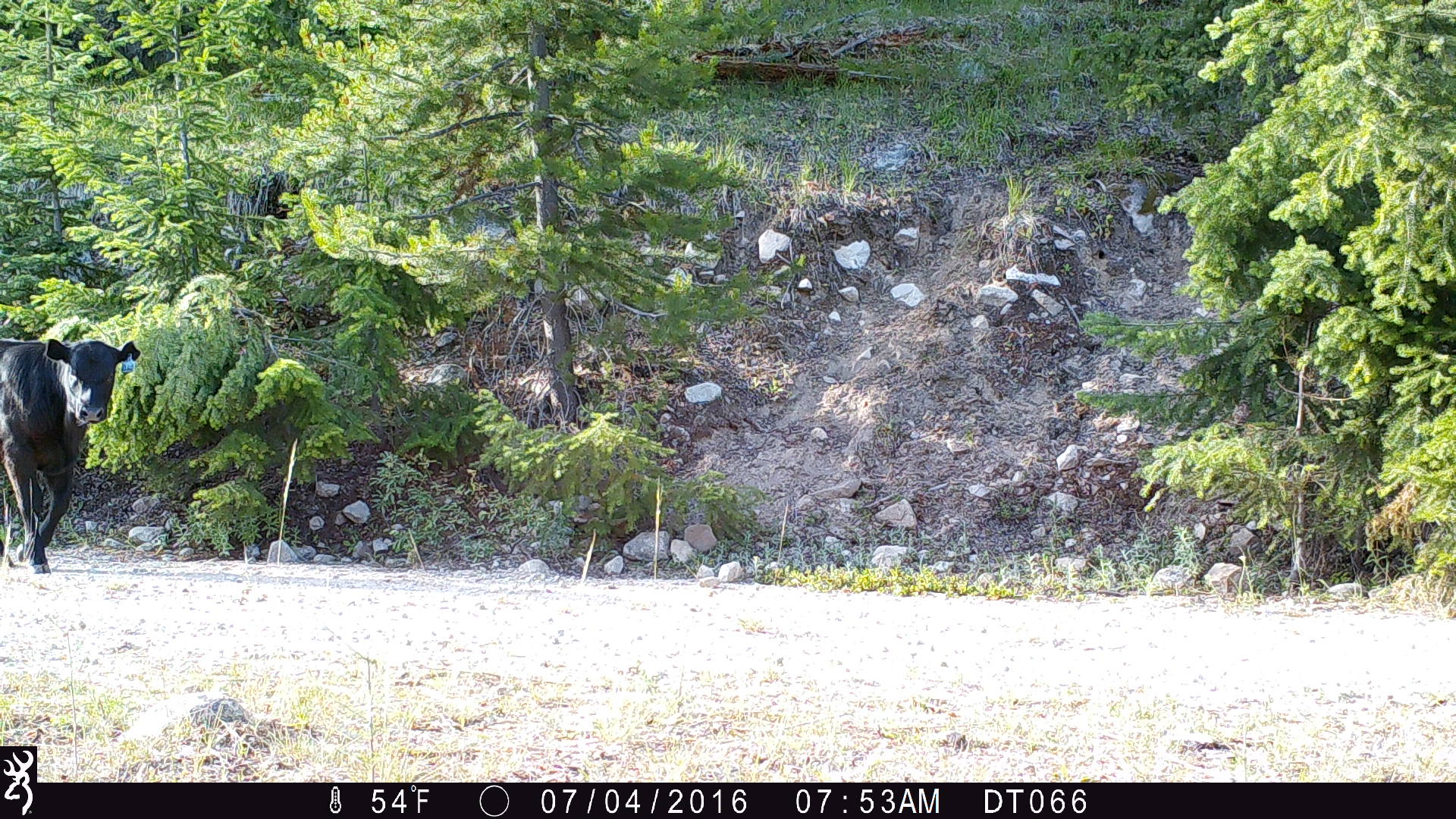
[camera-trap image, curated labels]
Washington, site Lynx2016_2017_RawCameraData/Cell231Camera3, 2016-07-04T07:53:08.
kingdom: Animalia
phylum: Chordata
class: Mammalia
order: Artiodactyla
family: Bovidae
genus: Bos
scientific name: Bos taurus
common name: domestic cattle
Domestic cattle (Bos taurus). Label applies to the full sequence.